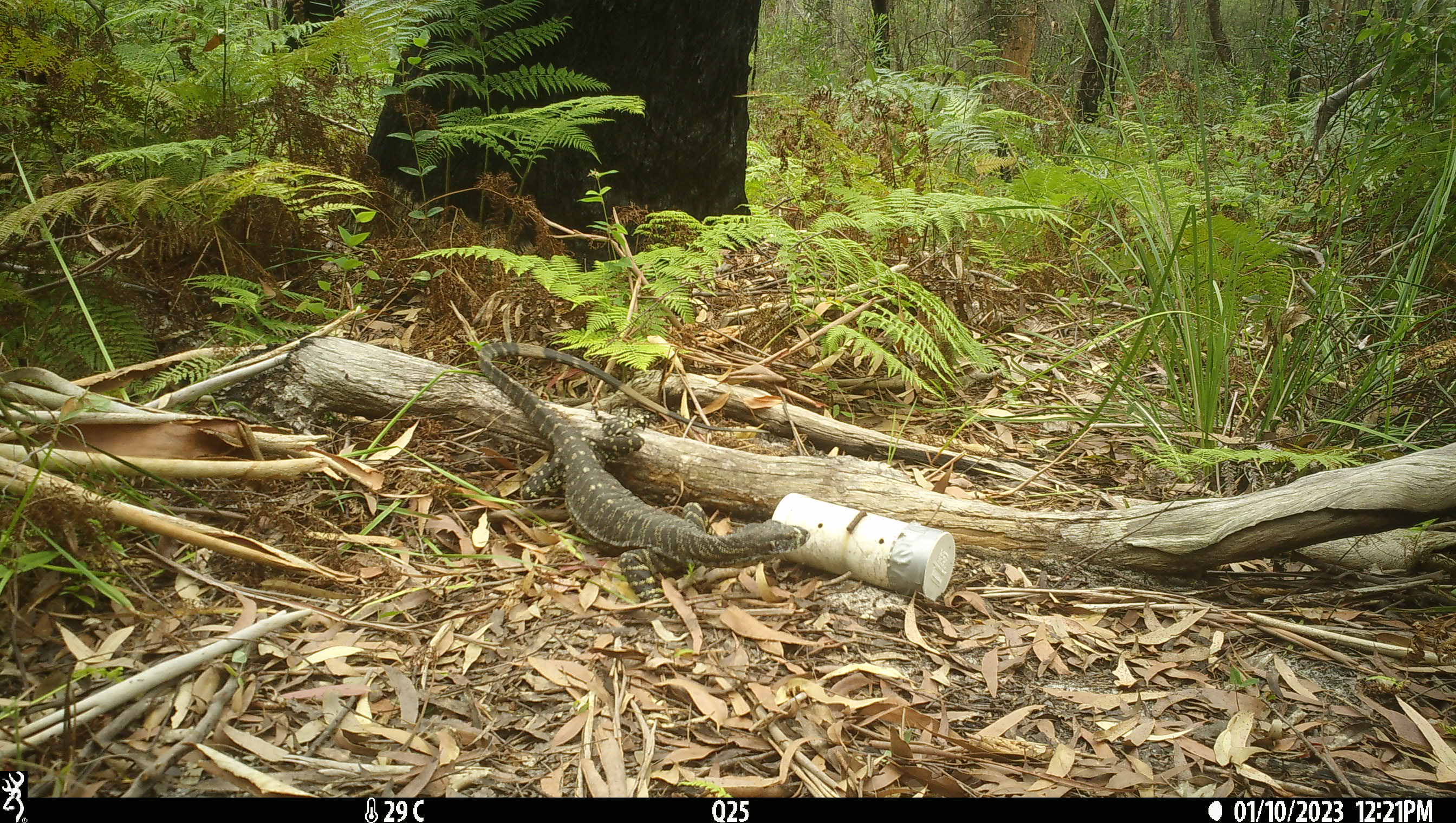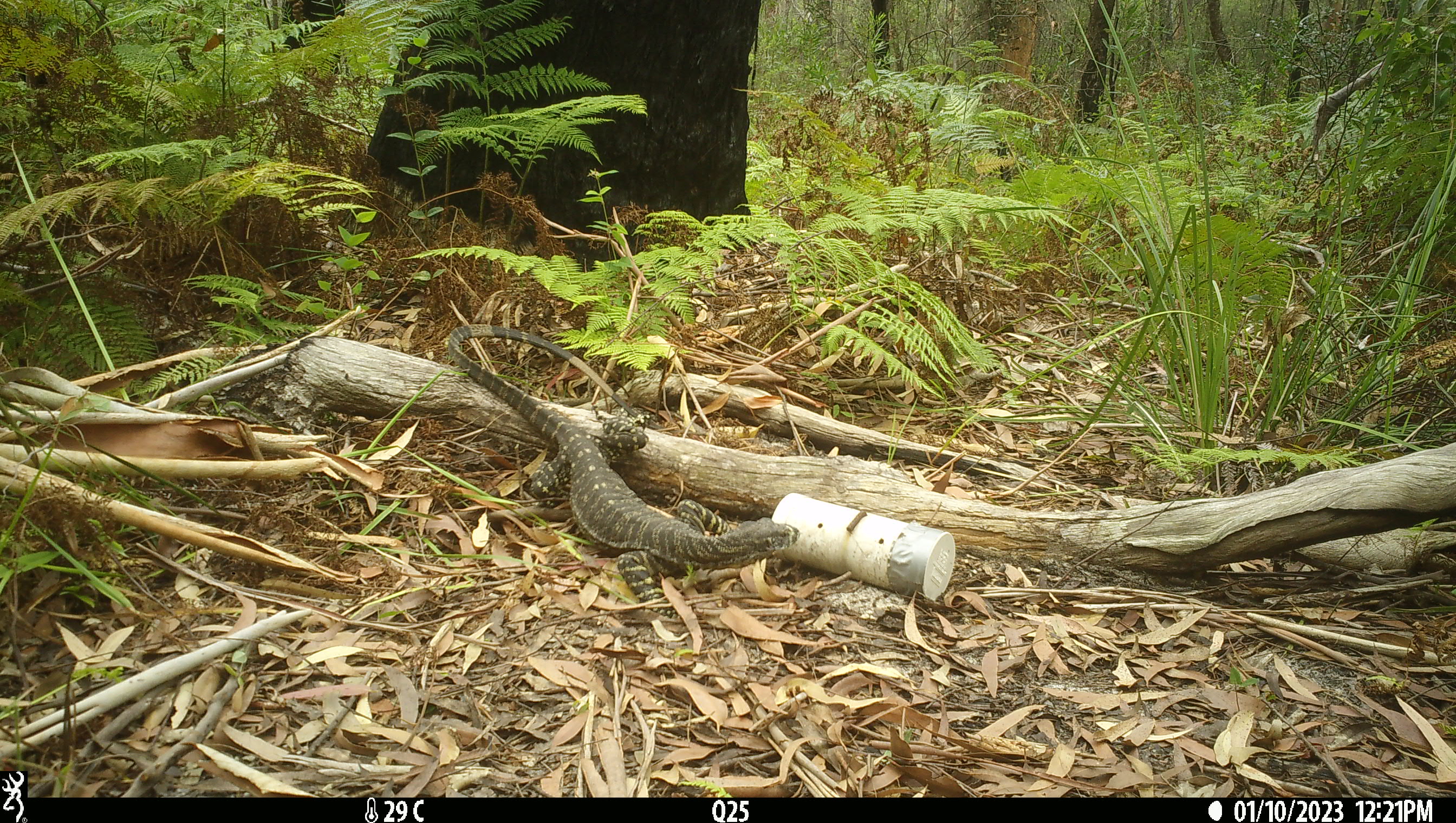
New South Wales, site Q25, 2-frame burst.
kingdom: Animalia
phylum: Chordata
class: Reptilia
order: Squamata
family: Varanidae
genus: Varanus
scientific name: Varanus varius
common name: lace monitor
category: goanna